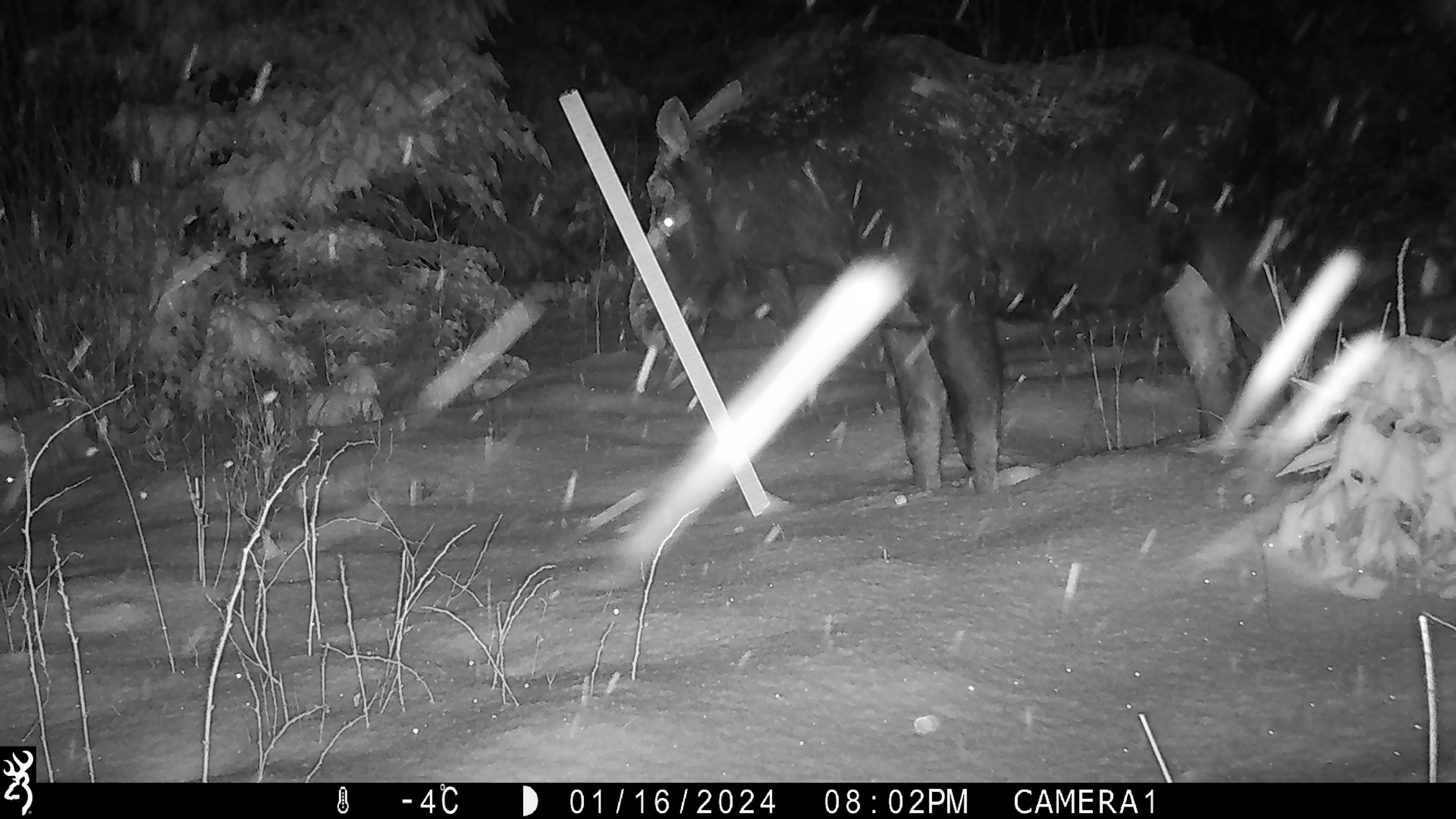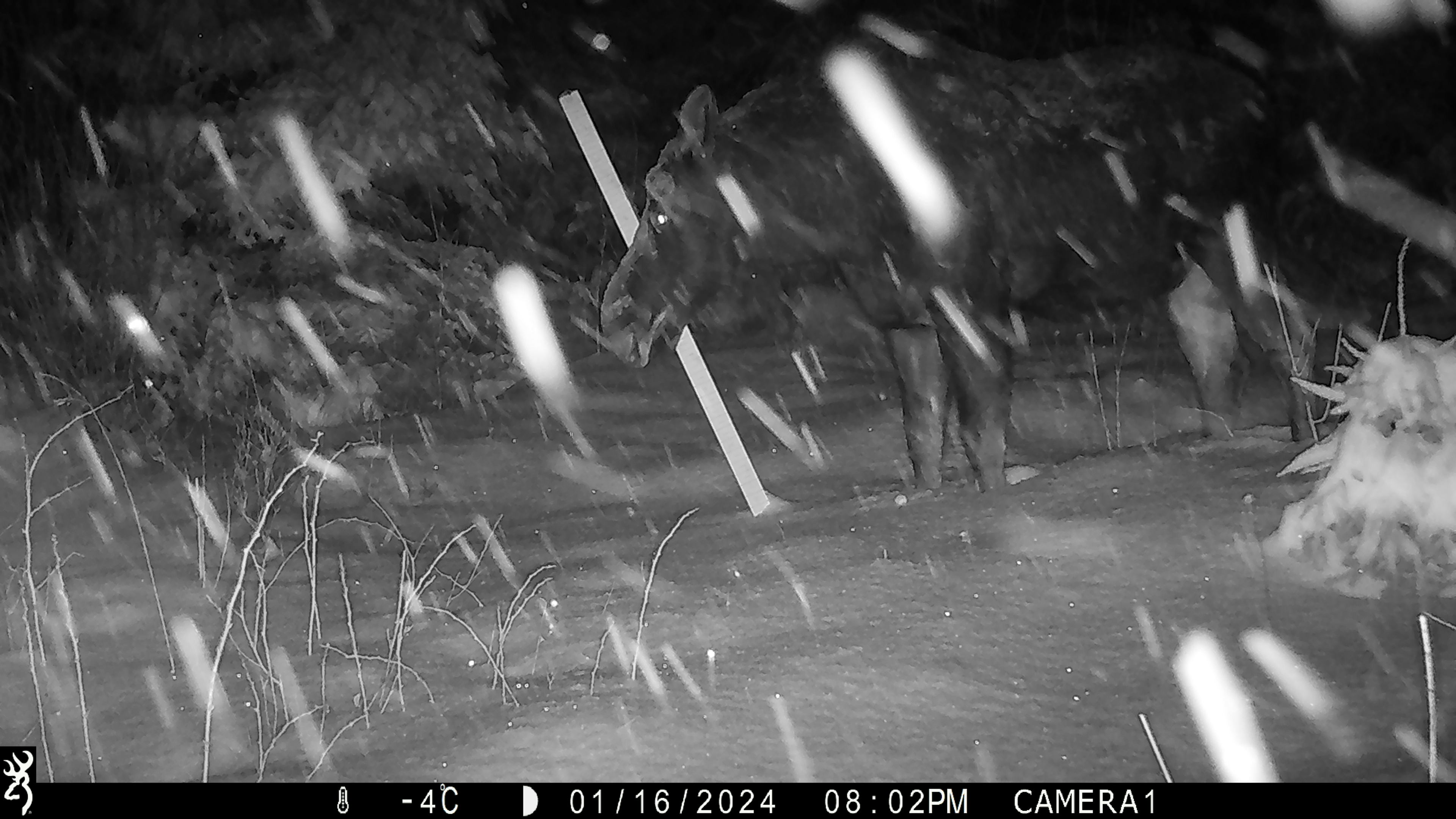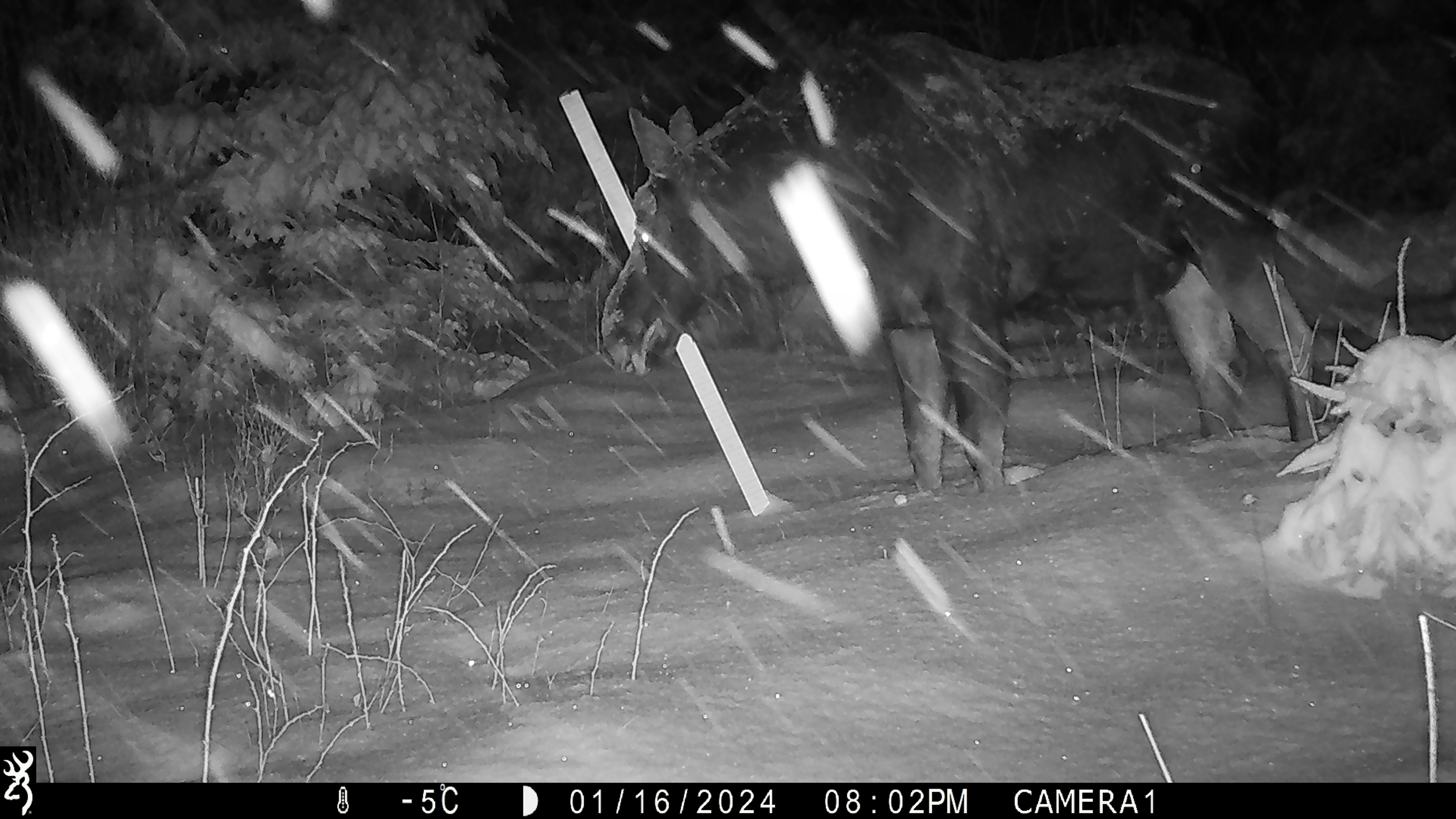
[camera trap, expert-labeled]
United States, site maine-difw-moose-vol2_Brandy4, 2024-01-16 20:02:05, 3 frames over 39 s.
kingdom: Animalia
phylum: Chordata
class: Mammalia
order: Artiodactyla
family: Cervidae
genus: Alces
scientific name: Alces alces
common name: moose